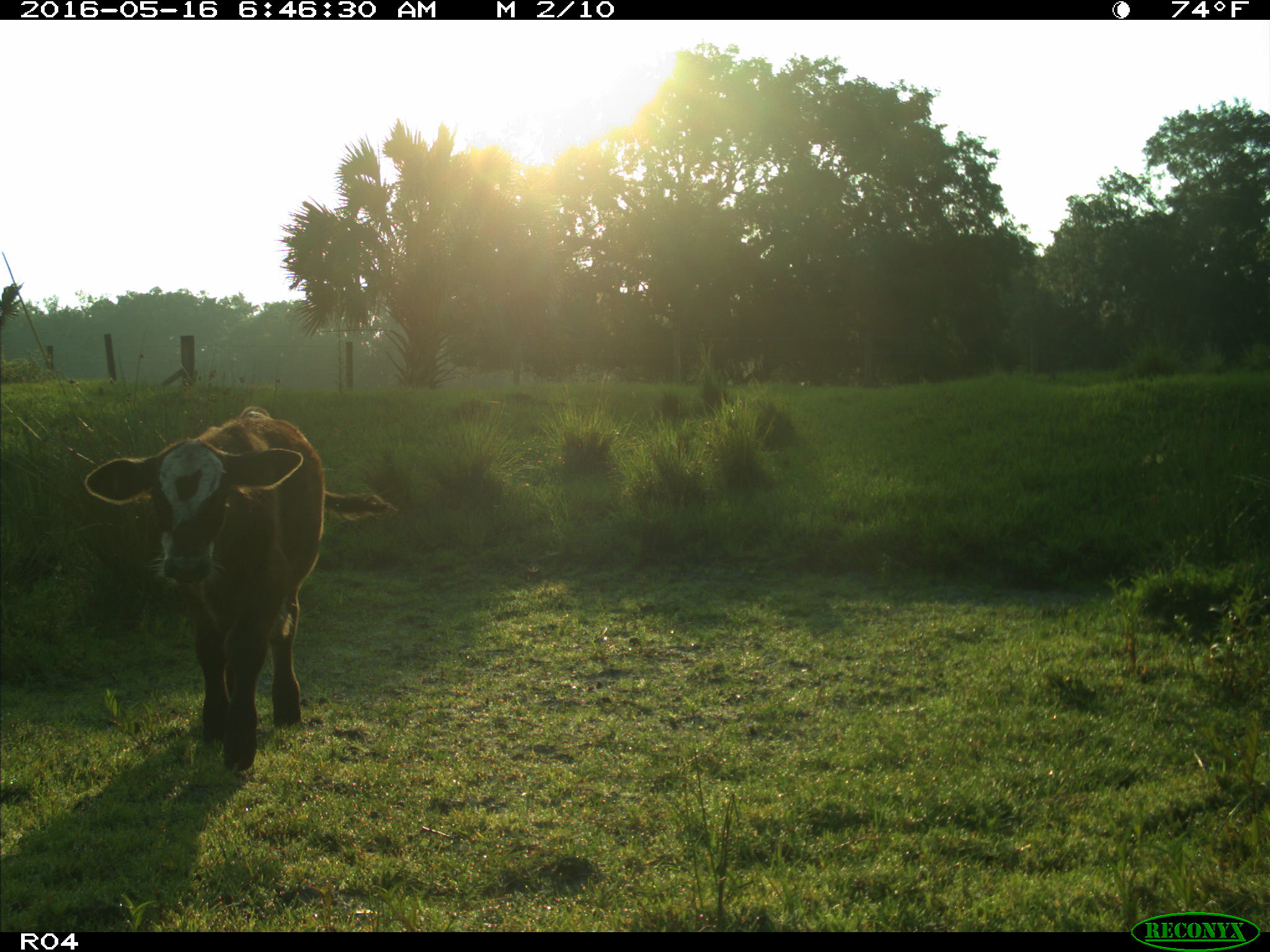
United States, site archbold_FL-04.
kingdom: Animalia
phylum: Chordata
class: Mammalia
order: Artiodactyla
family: Bovidae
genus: Bos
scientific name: Bos taurus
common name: domestic cow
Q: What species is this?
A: Bos taurus (domestic cow).